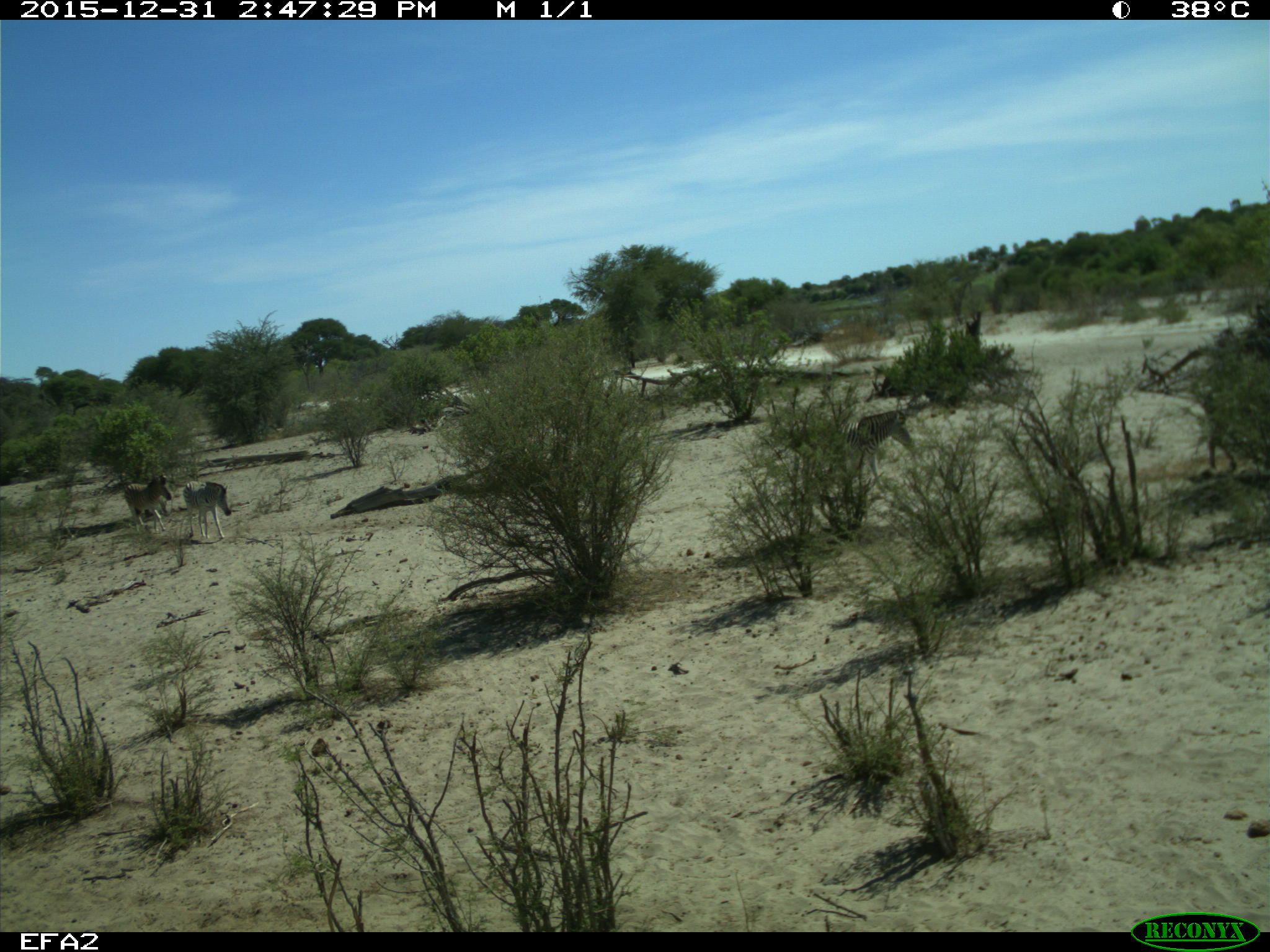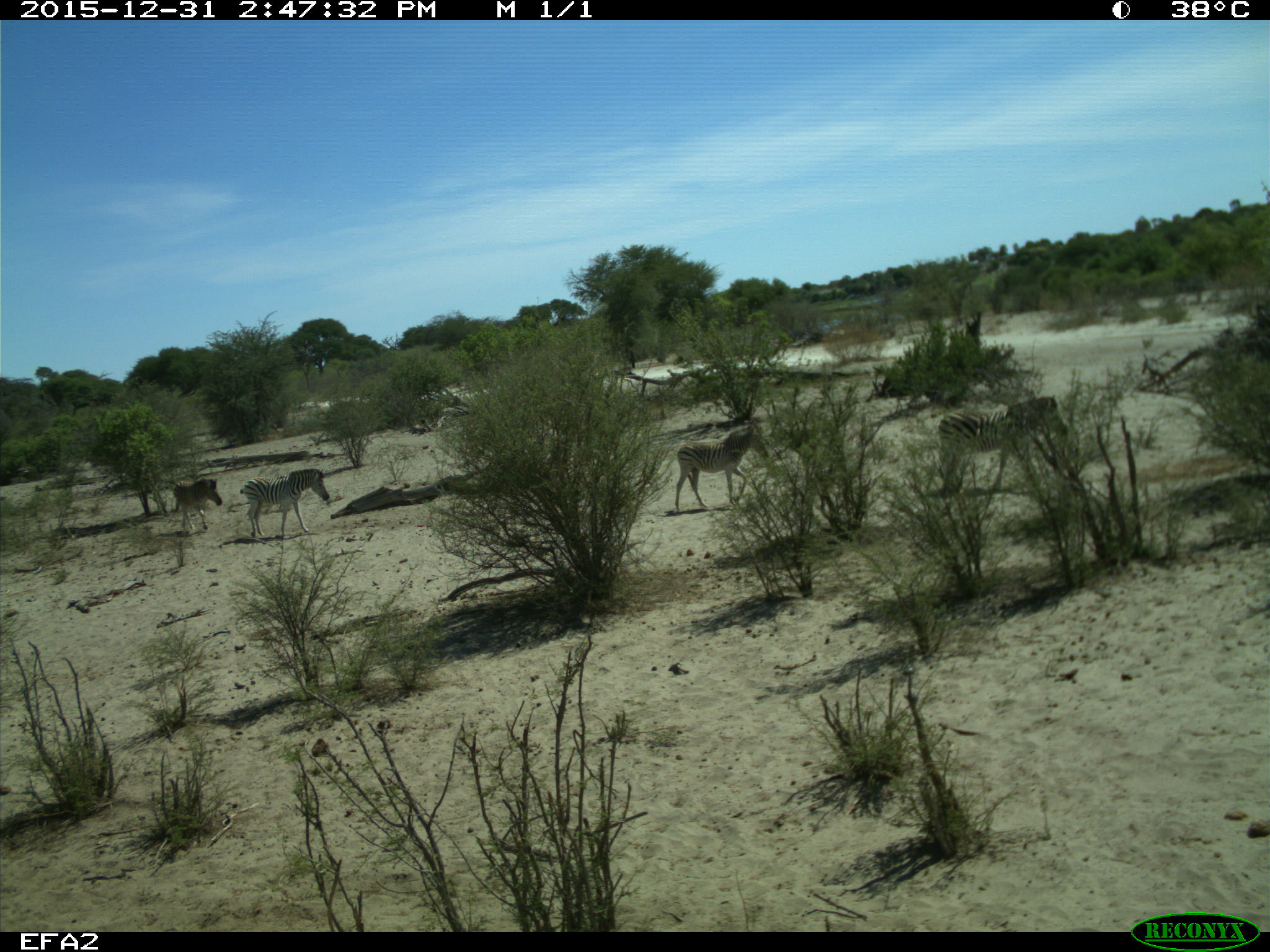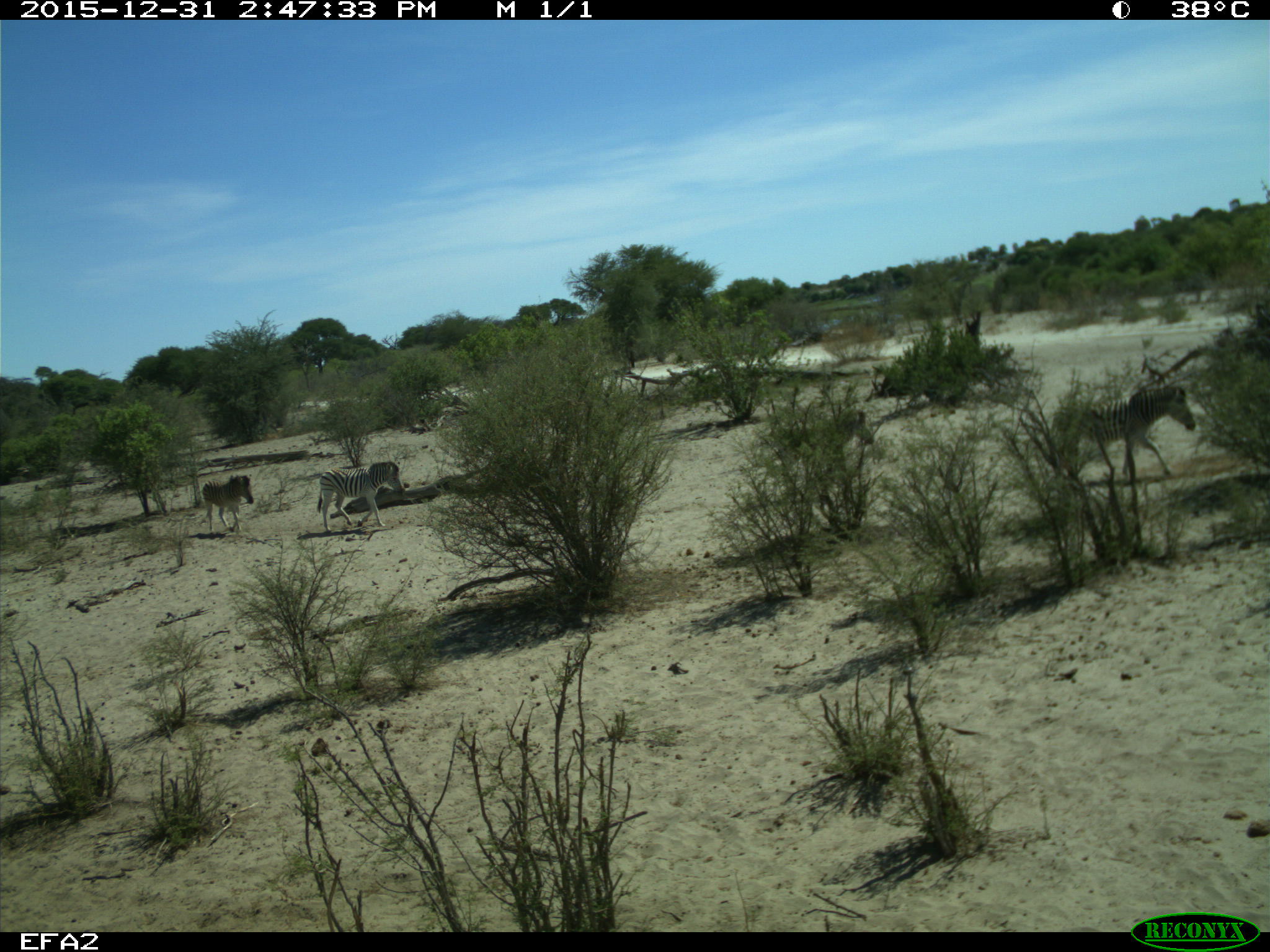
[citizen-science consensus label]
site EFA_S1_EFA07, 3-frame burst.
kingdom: Animalia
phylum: Chordata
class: Mammalia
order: Perissodactyla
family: Equidae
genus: Equus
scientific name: Equus quagga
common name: plains zebra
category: zebraplains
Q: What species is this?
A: Zebraplains (plains zebra) (Equus quagga).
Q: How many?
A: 5.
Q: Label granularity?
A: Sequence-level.